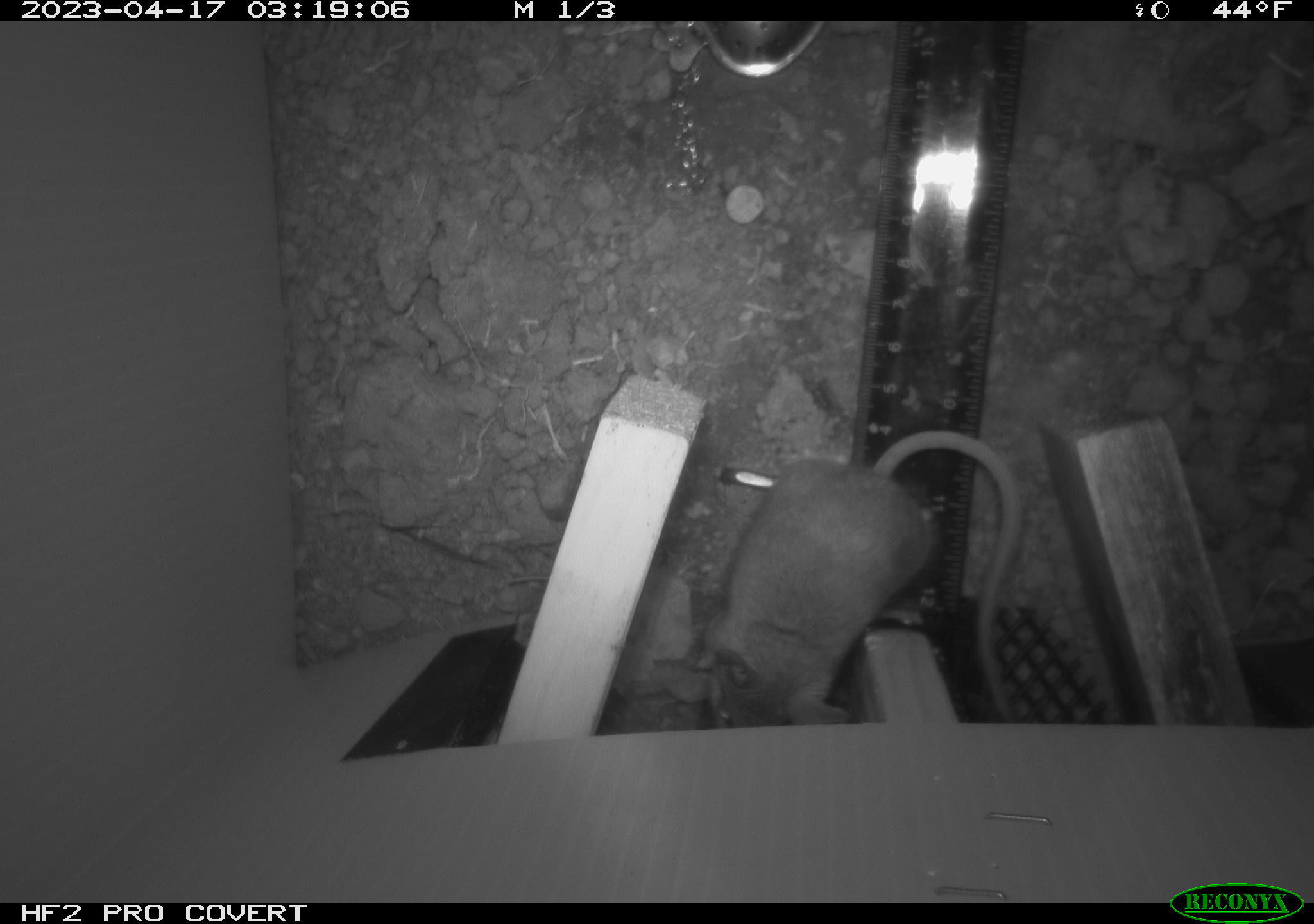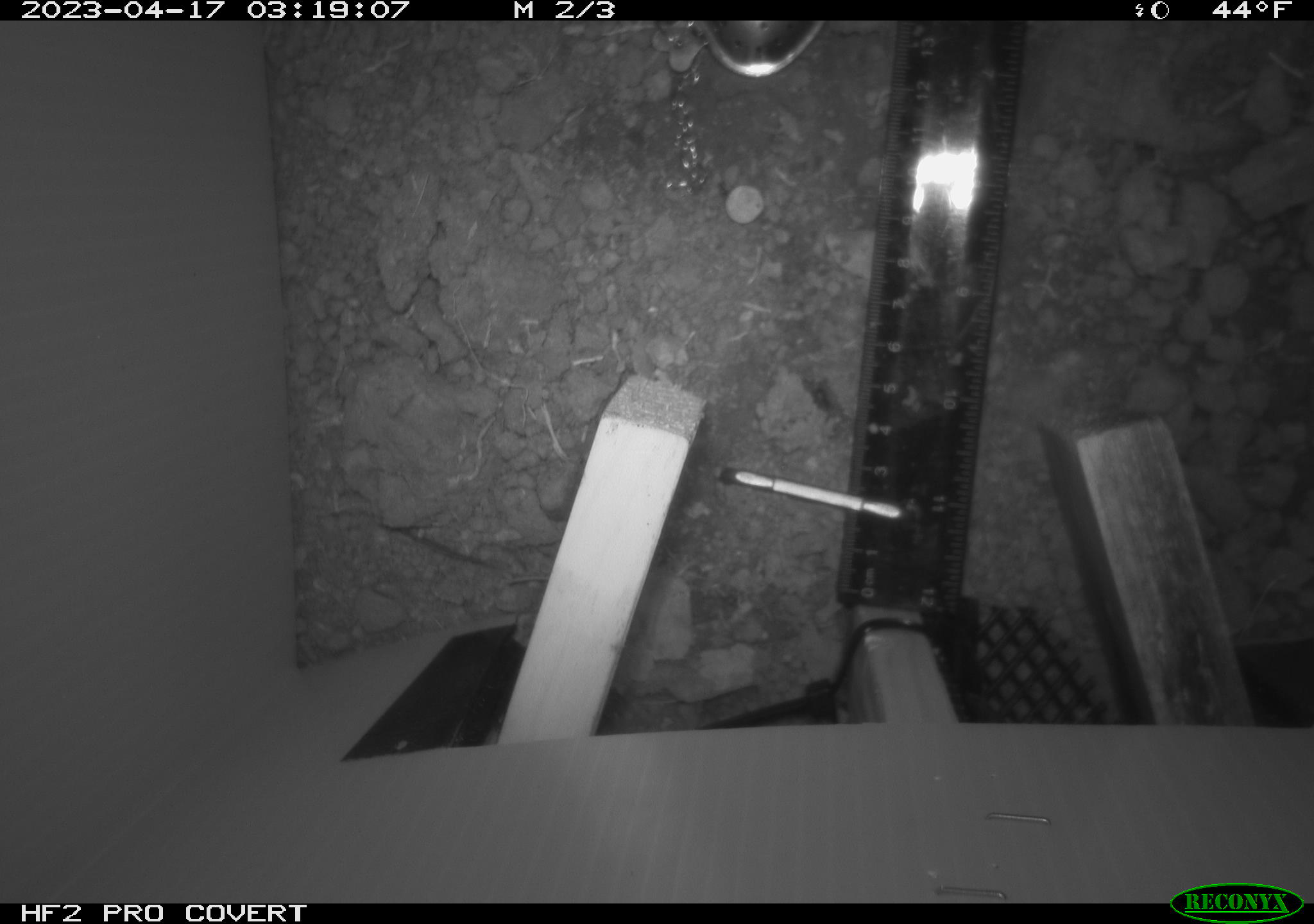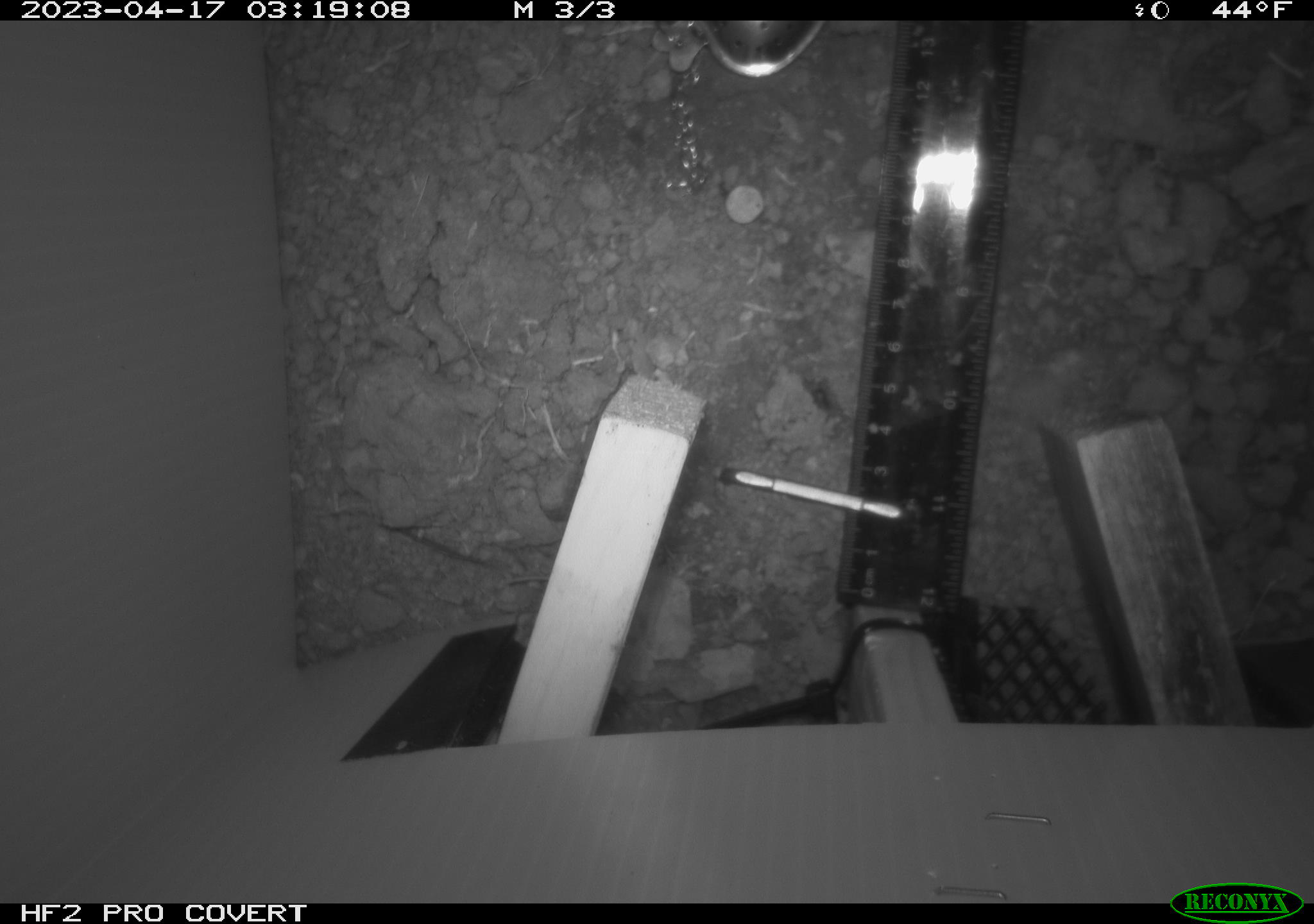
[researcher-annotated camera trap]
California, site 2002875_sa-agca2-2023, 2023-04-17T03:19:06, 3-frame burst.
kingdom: Animalia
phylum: Chordata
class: Mammalia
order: Rodentia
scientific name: Rodentia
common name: mouse species